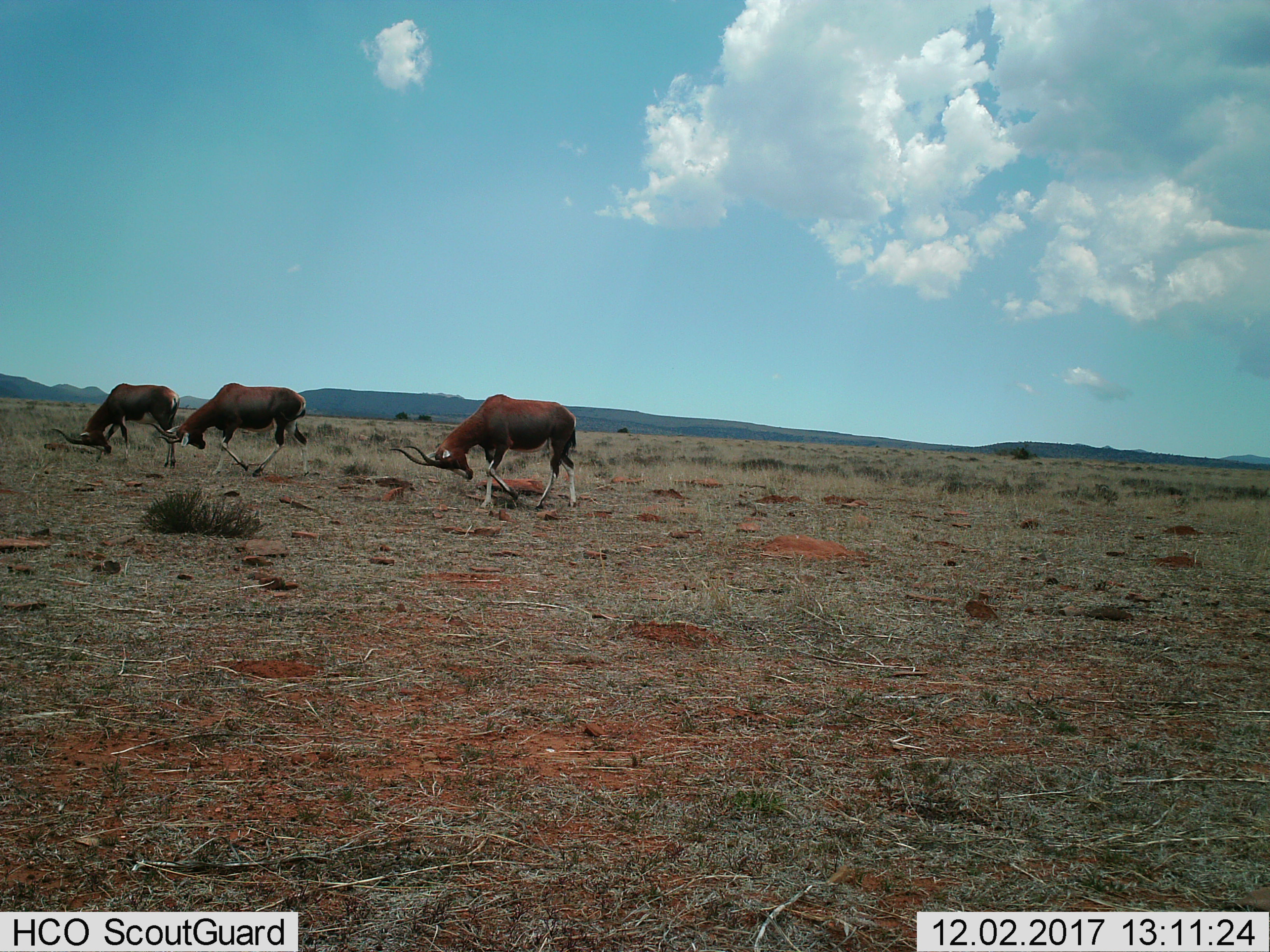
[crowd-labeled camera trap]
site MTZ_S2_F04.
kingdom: Animalia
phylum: Chordata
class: Mammalia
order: Artiodactyla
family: Bovidae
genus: Damaliscus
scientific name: Damaliscus pygargus phillipsi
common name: blesbok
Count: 3.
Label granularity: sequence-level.